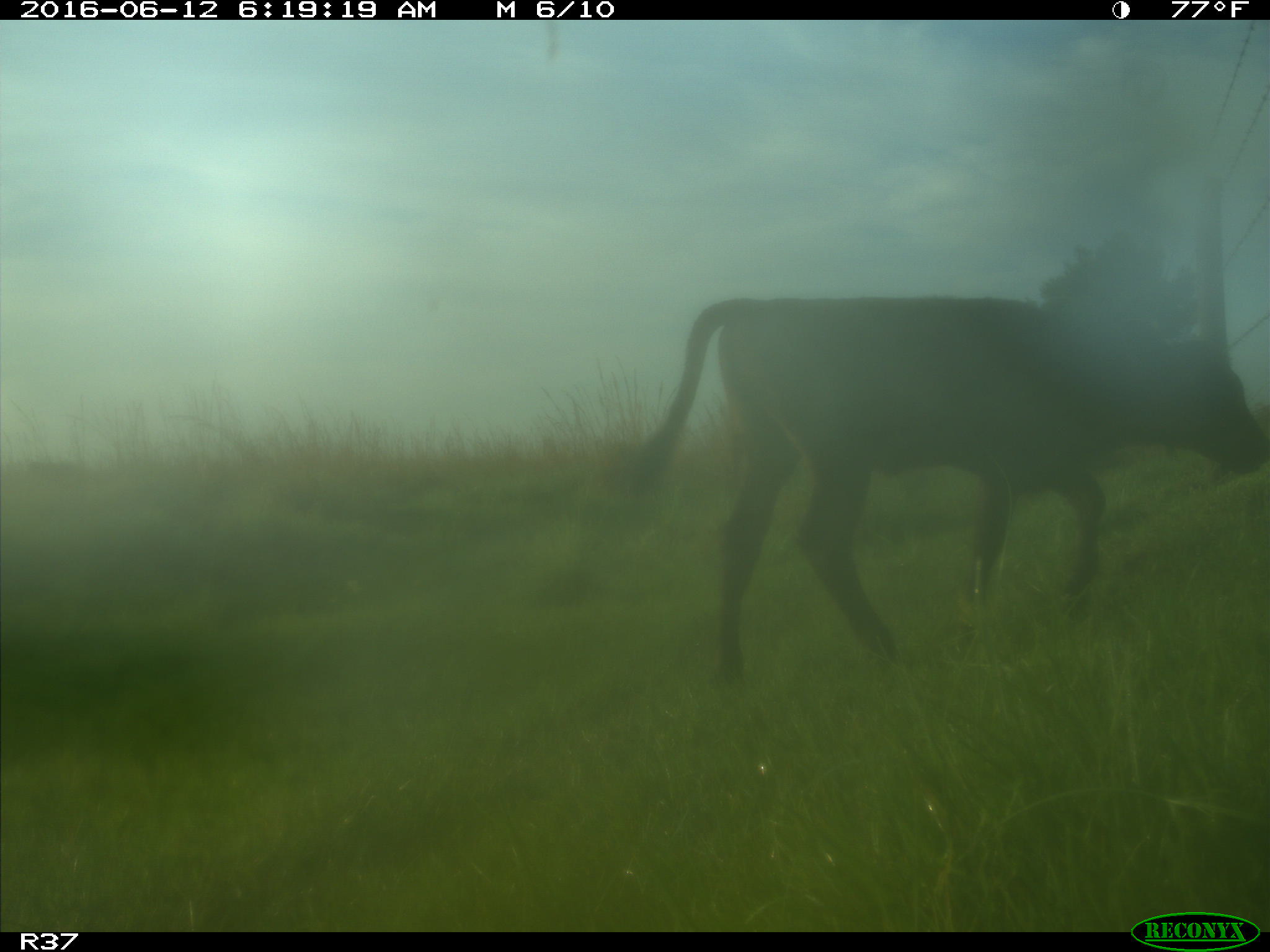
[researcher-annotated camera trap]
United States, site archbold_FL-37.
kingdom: Animalia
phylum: Chordata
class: Mammalia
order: Artiodactyla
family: Bovidae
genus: Bos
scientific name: Bos taurus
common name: domestic cow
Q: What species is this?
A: Bos taurus (domestic cow).